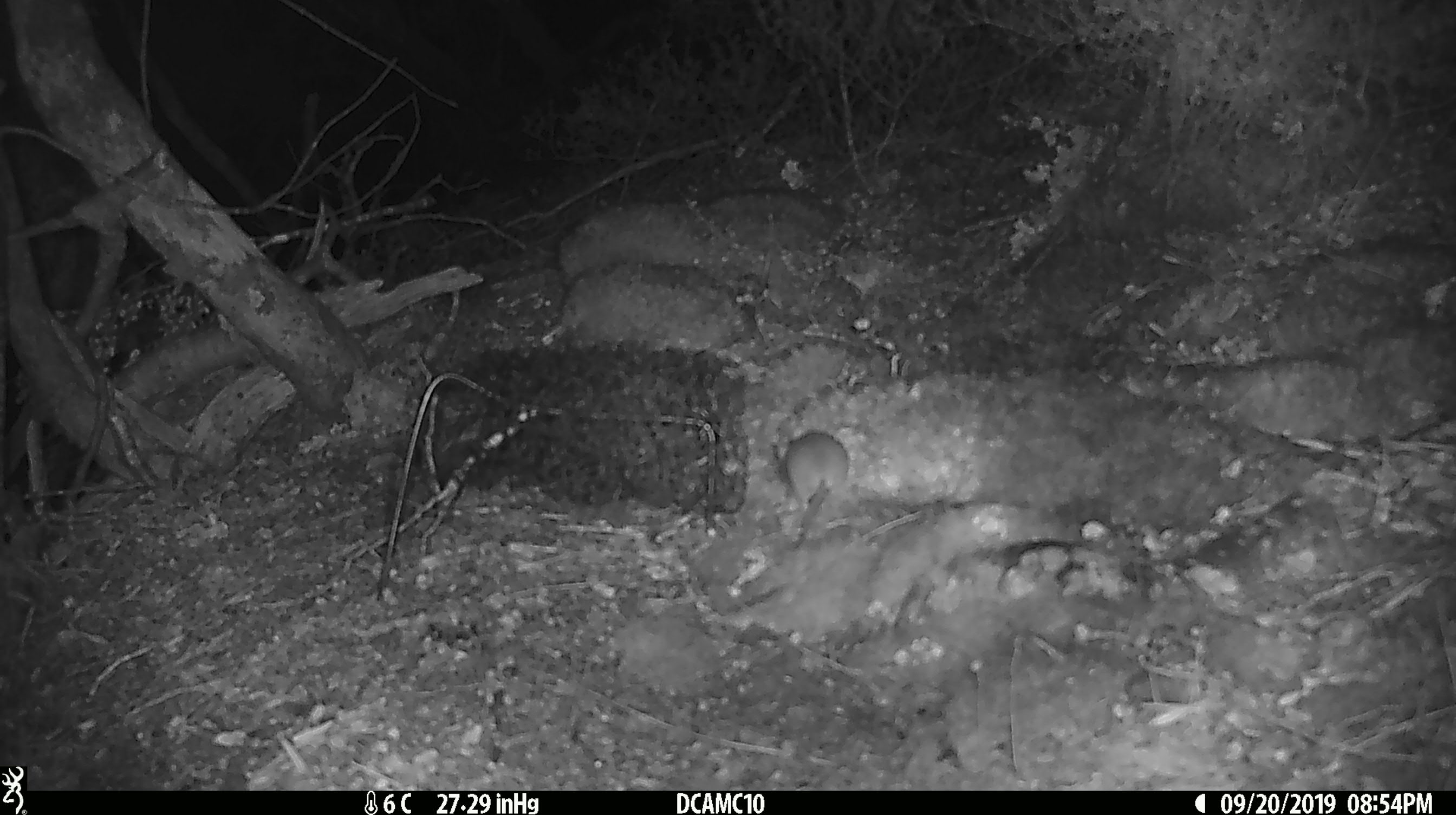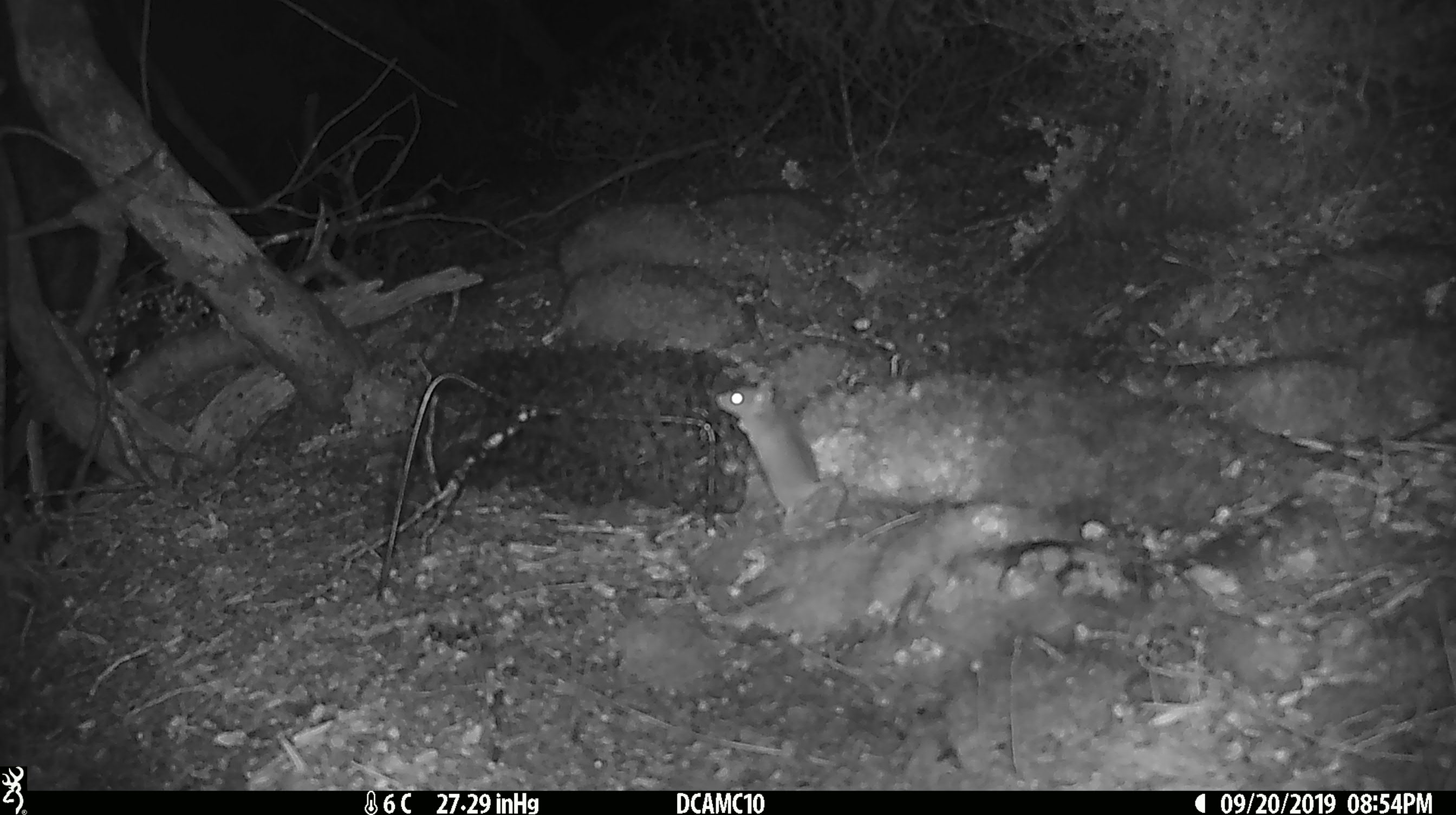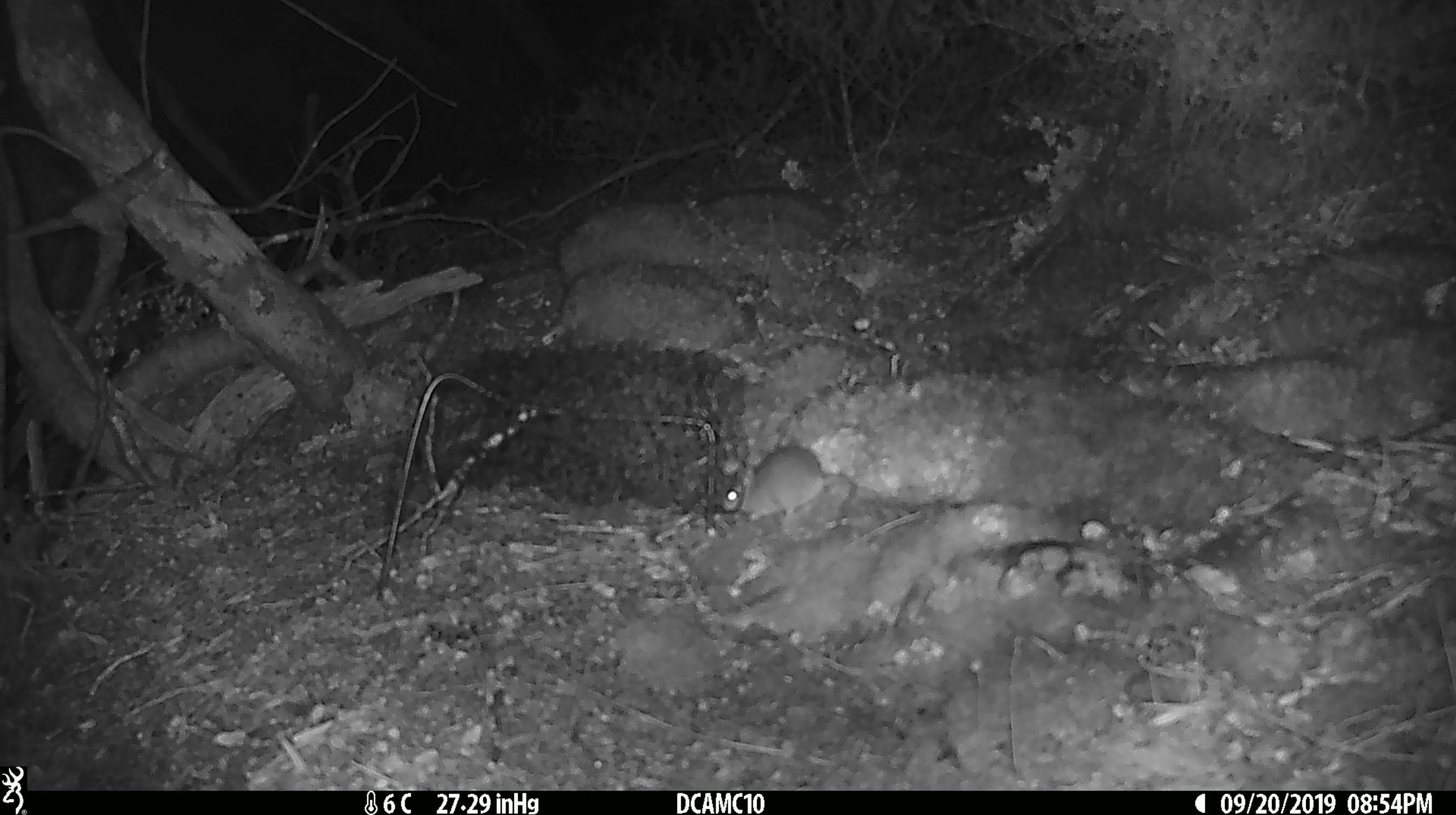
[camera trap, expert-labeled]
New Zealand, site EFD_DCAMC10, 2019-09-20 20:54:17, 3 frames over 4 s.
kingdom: Animalia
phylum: Chordata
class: Mammalia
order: Rodentia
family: Muridae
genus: Mus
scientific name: Mus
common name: mouse